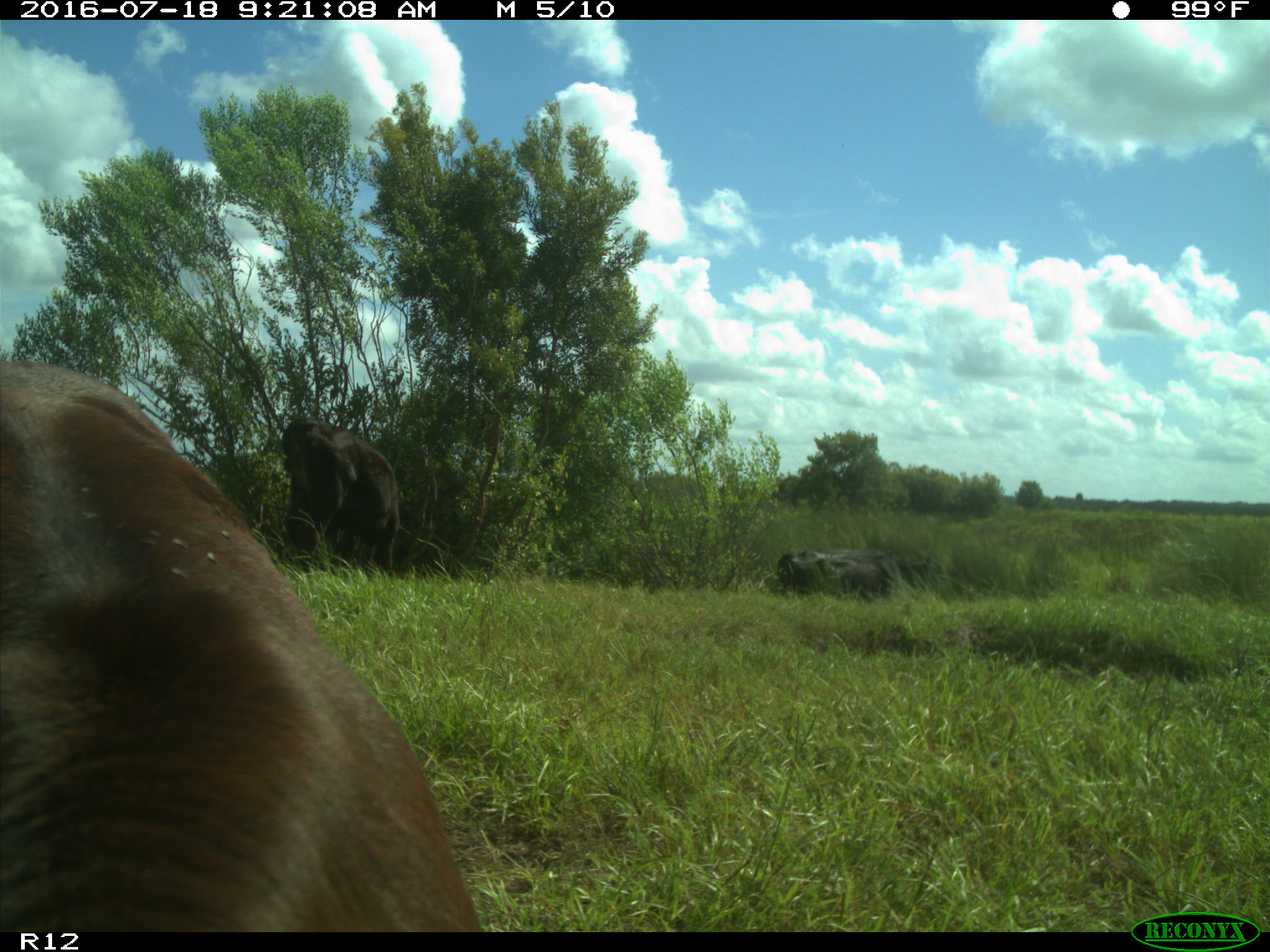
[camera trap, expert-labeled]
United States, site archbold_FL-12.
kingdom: Animalia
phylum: Chordata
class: Mammalia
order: Artiodactyla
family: Bovidae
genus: Bos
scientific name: Bos taurus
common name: domestic cow